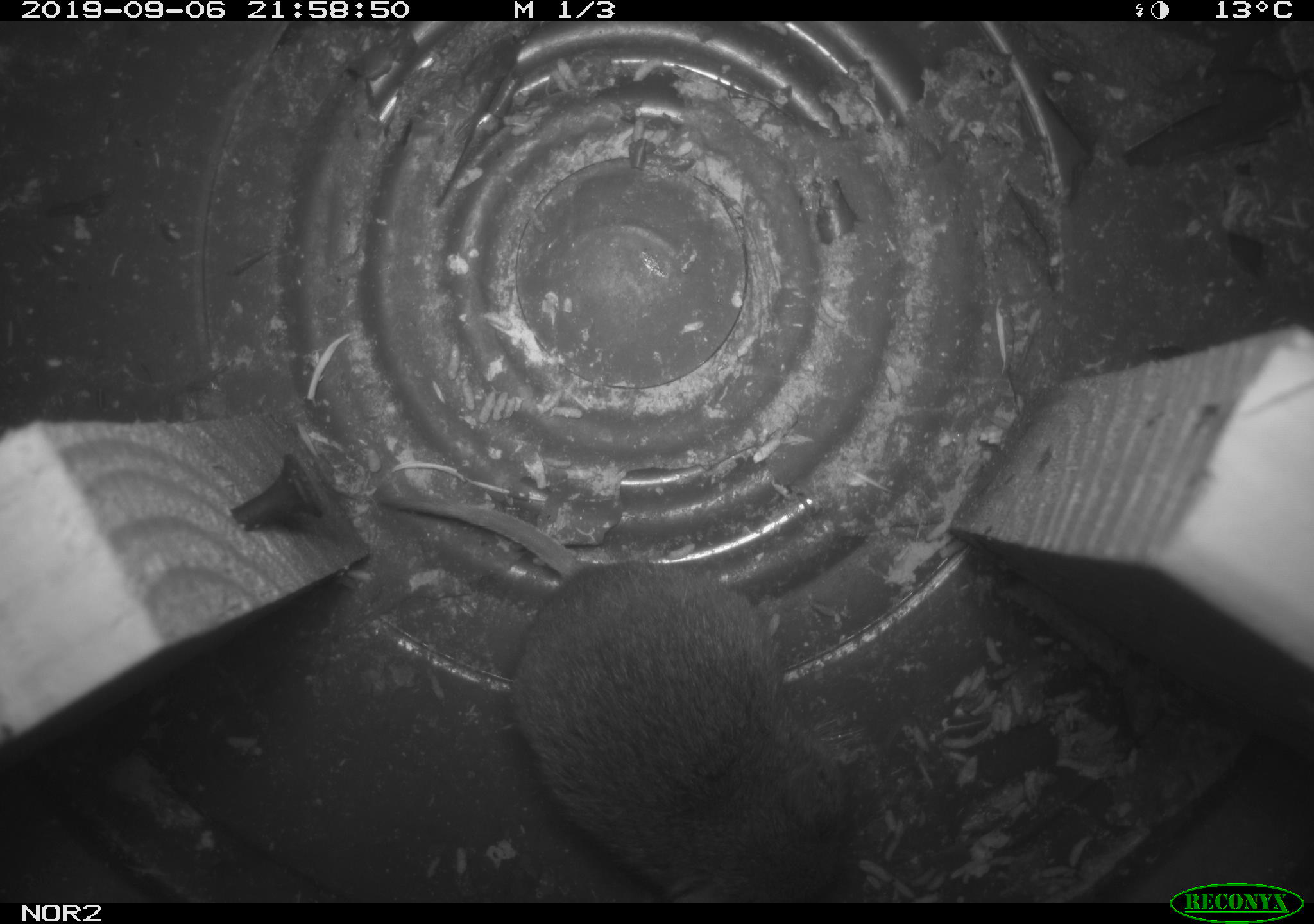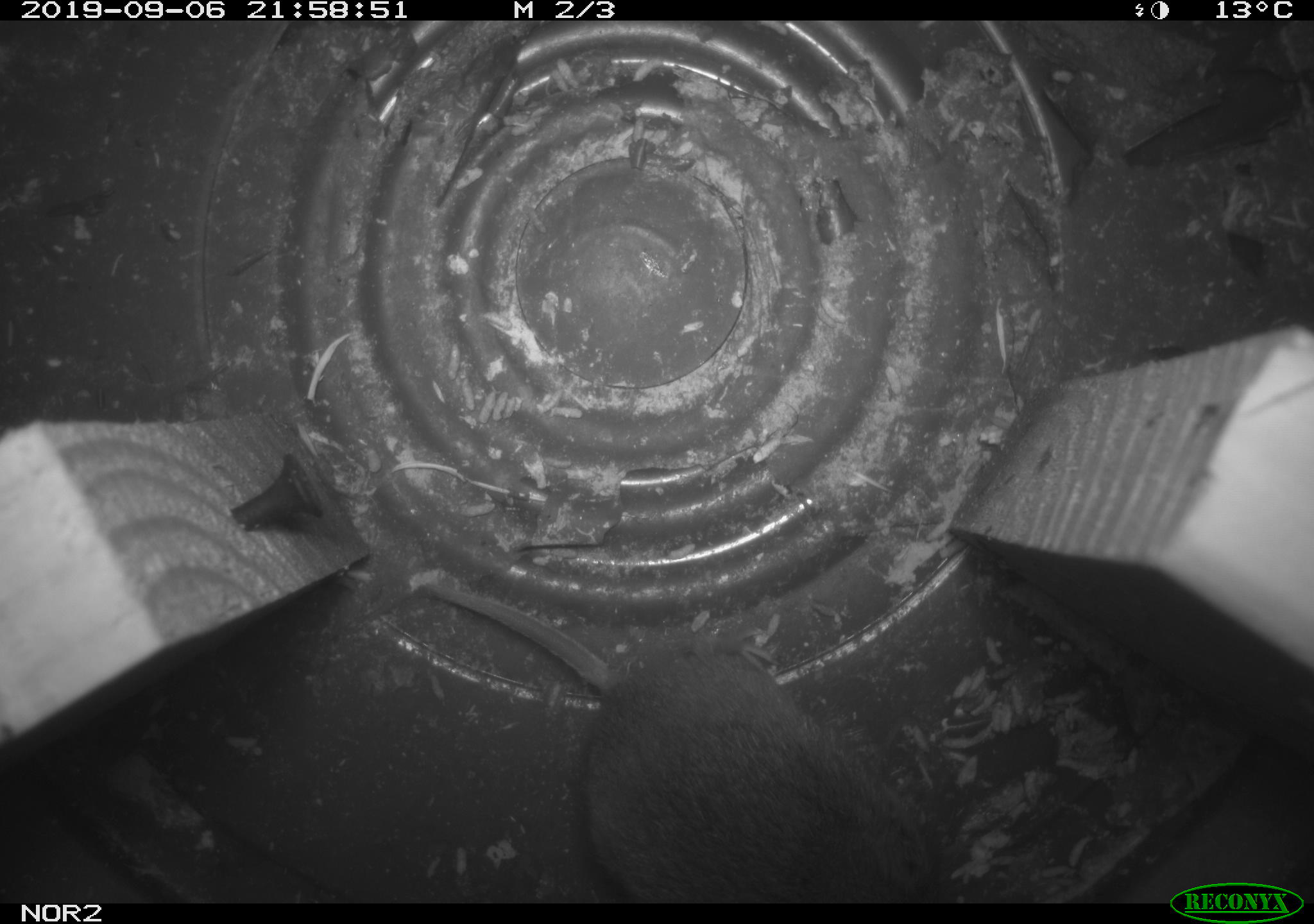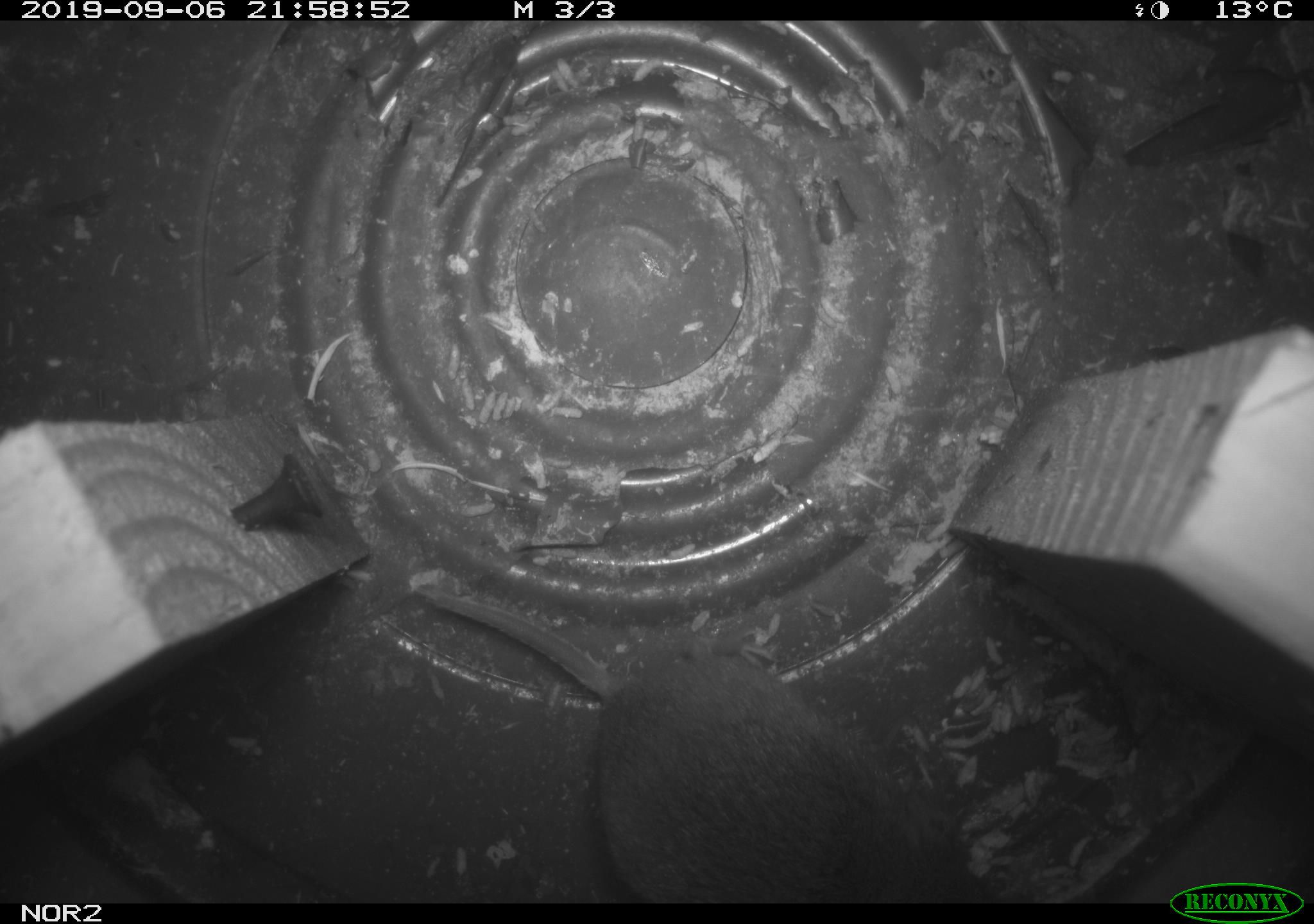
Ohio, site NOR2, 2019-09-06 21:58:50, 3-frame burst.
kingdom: Animalia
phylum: Chordata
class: Mammalia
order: Rodentia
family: Cricetidae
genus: Microtus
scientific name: Microtus pennsylvanicus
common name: meadow vole